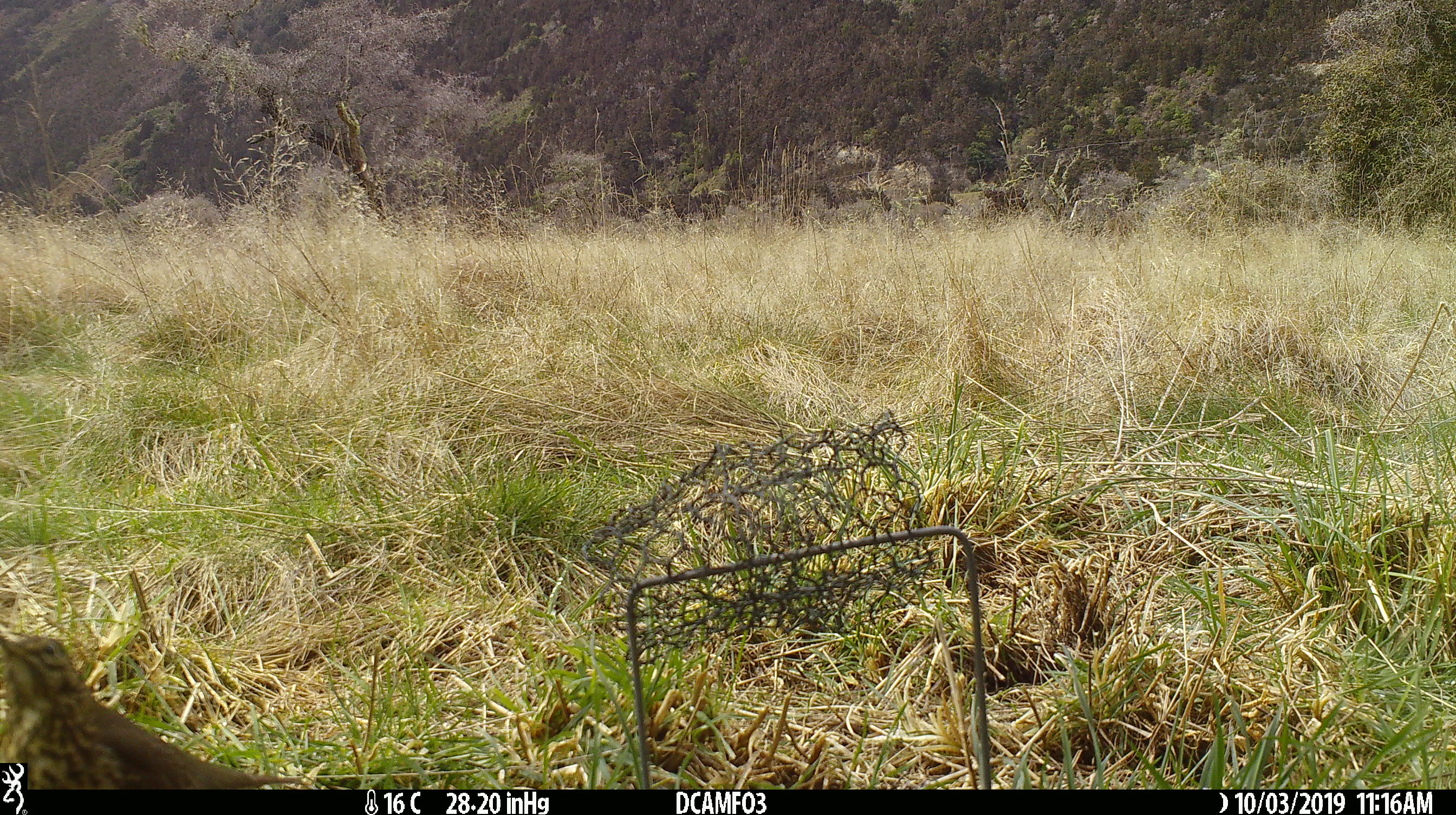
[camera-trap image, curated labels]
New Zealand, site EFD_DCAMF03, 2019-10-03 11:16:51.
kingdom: Animalia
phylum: Chordata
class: Aves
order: Passeriformes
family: Turdidae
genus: Turdus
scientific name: Turdus philomelos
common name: song thrush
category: thrush